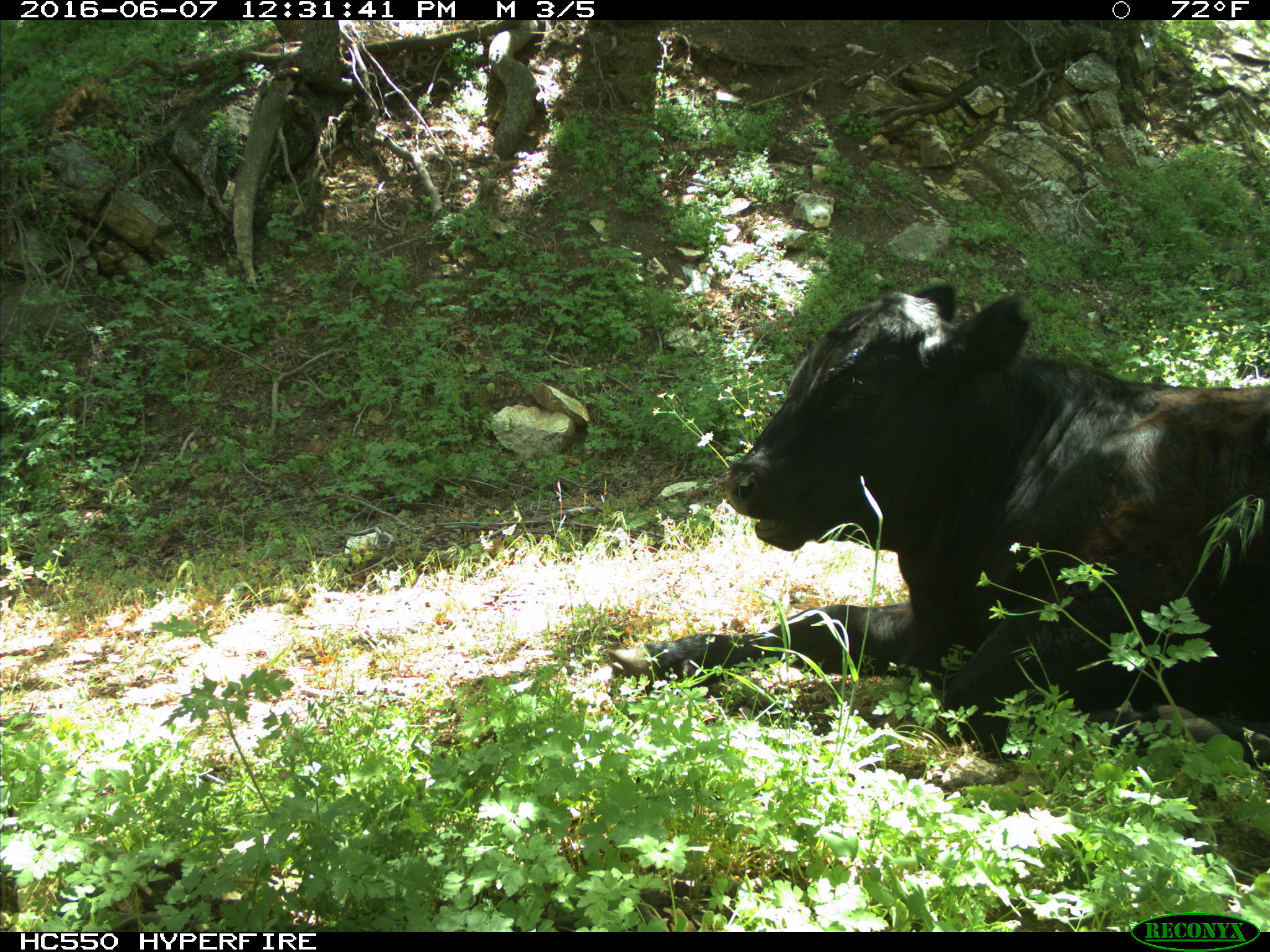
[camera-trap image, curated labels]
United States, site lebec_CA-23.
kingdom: Animalia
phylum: Chordata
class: Mammalia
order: Artiodactyla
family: Bovidae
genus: Bos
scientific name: Bos taurus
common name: domestic cow